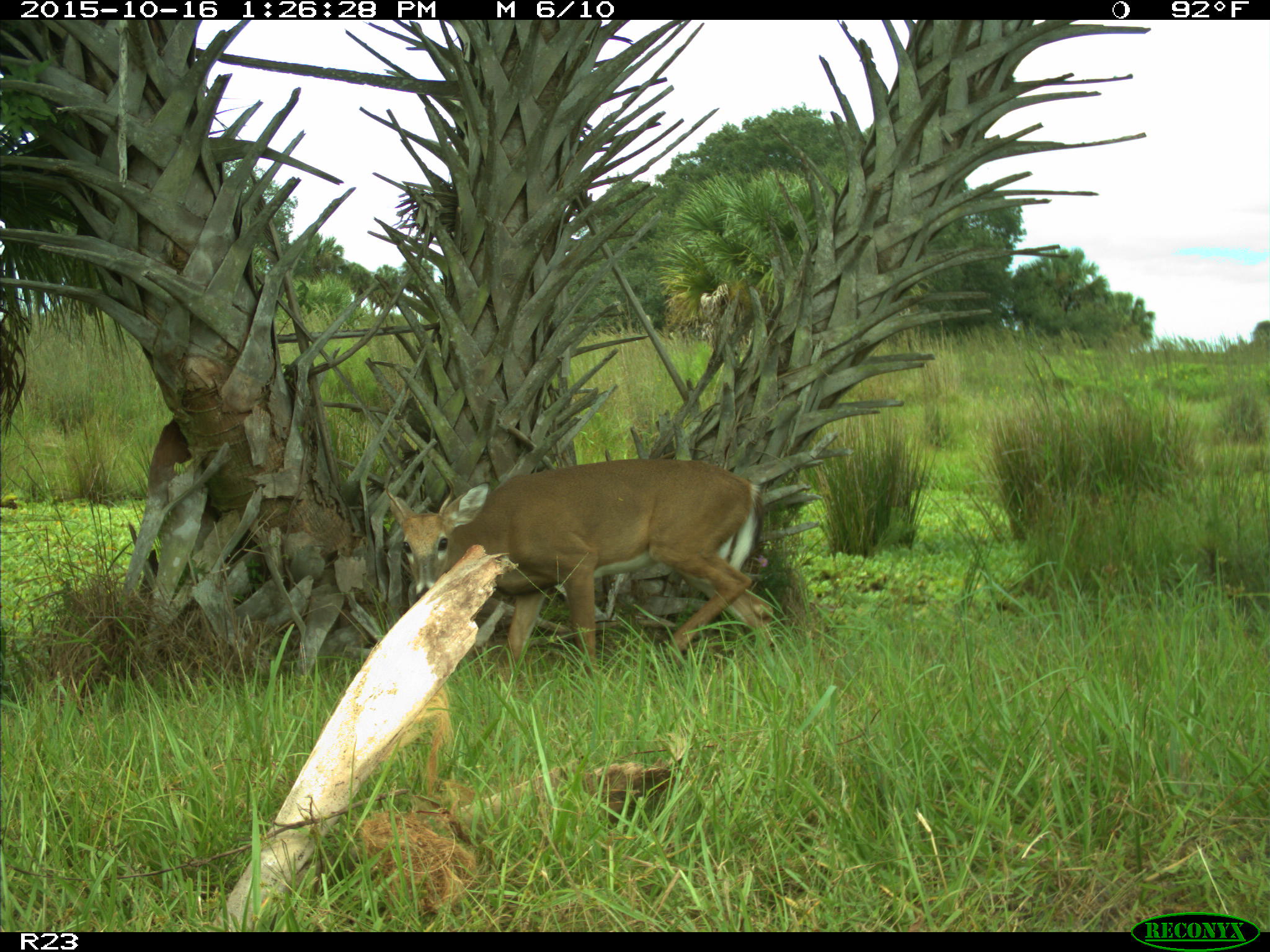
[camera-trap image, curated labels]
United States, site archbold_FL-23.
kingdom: Animalia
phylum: Chordata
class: Mammalia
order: Artiodactyla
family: Cervidae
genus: Odocoileus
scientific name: Odocoileus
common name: deer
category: unidentified deer